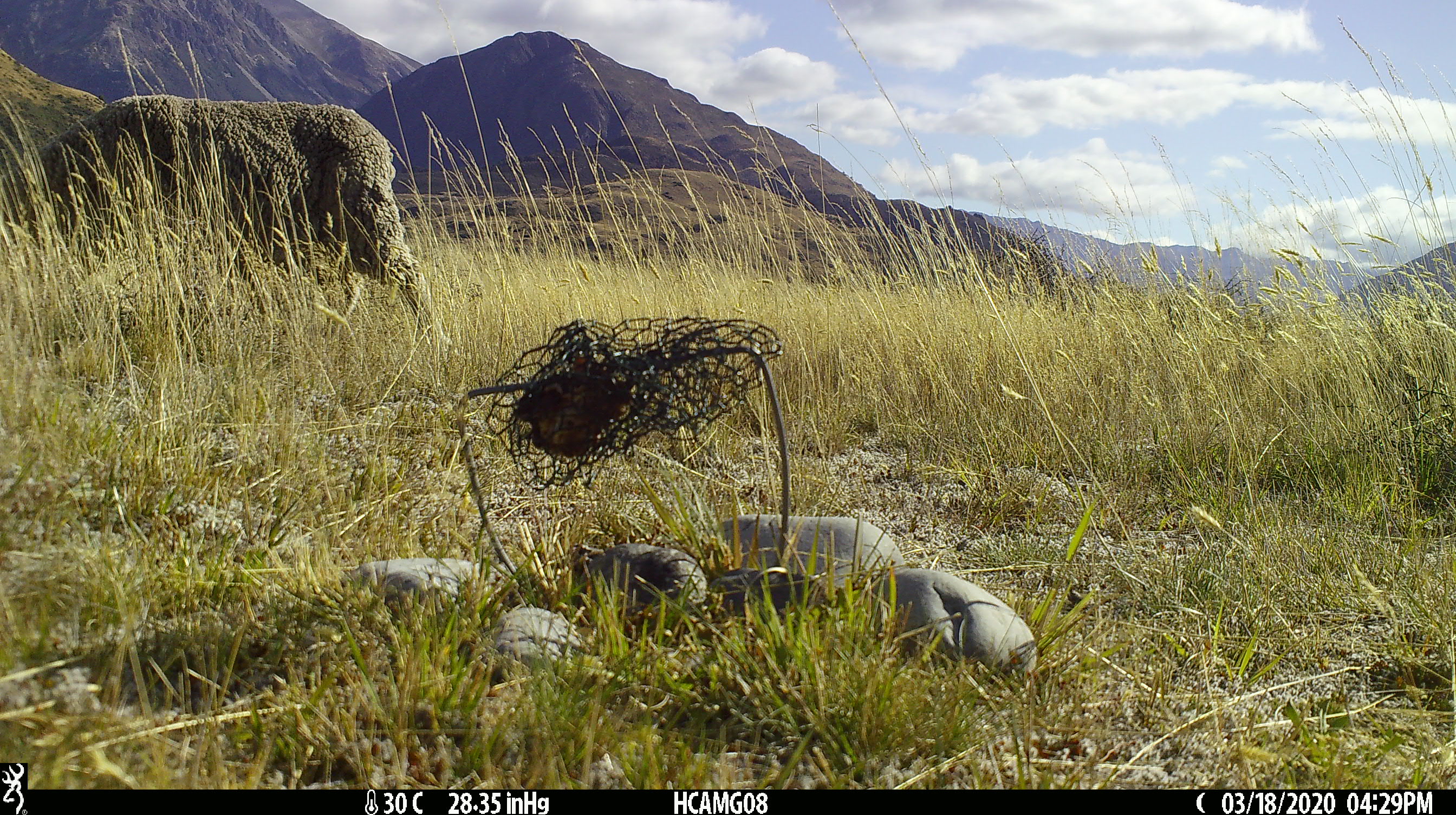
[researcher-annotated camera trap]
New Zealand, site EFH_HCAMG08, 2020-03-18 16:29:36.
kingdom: Animalia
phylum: Chordata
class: Mammalia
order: Artiodactyla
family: Bovidae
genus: Ovis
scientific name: Ovis aries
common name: domestic sheep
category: sheep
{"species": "sheep (domestic sheep) (Ovis aries)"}